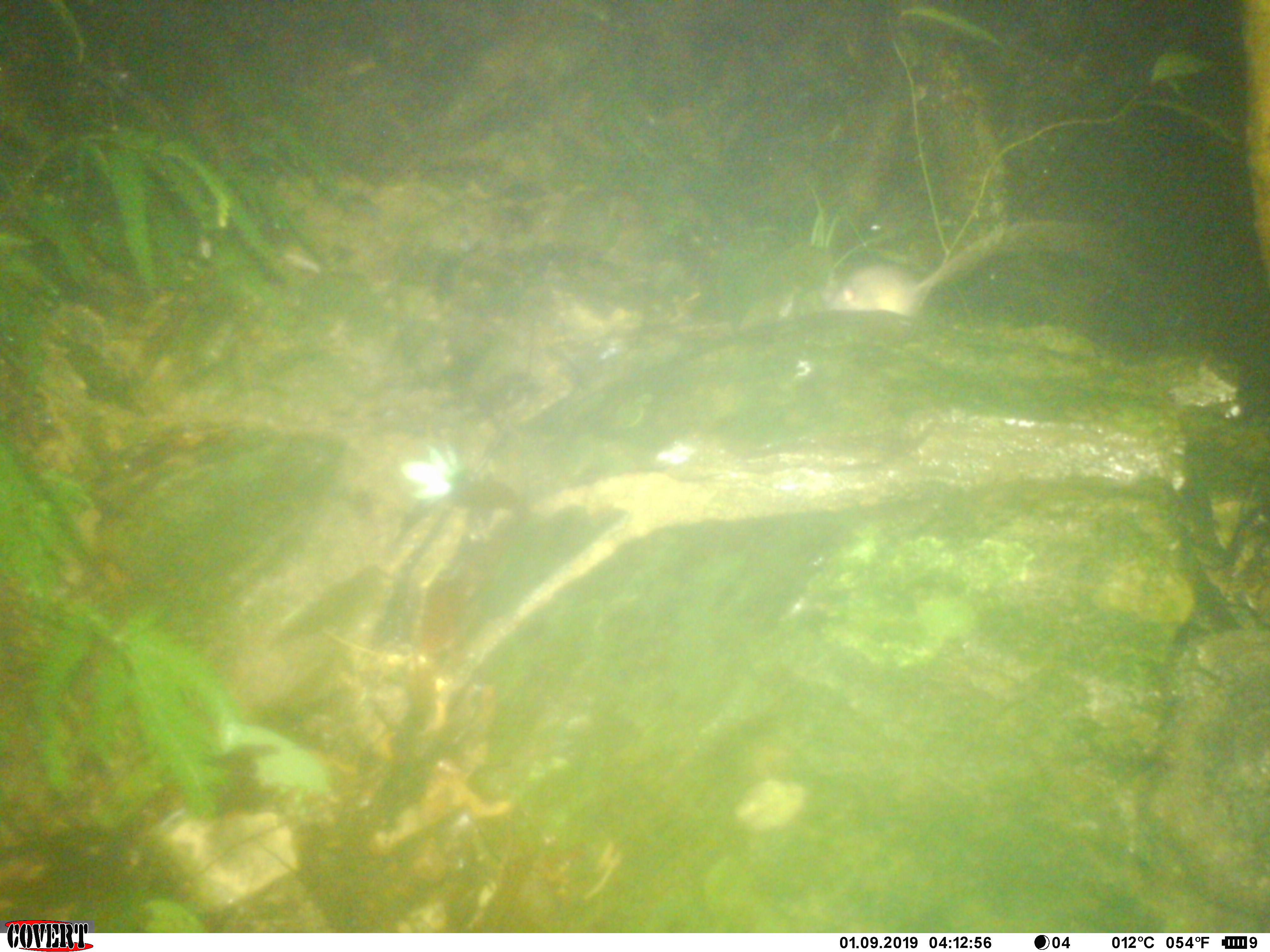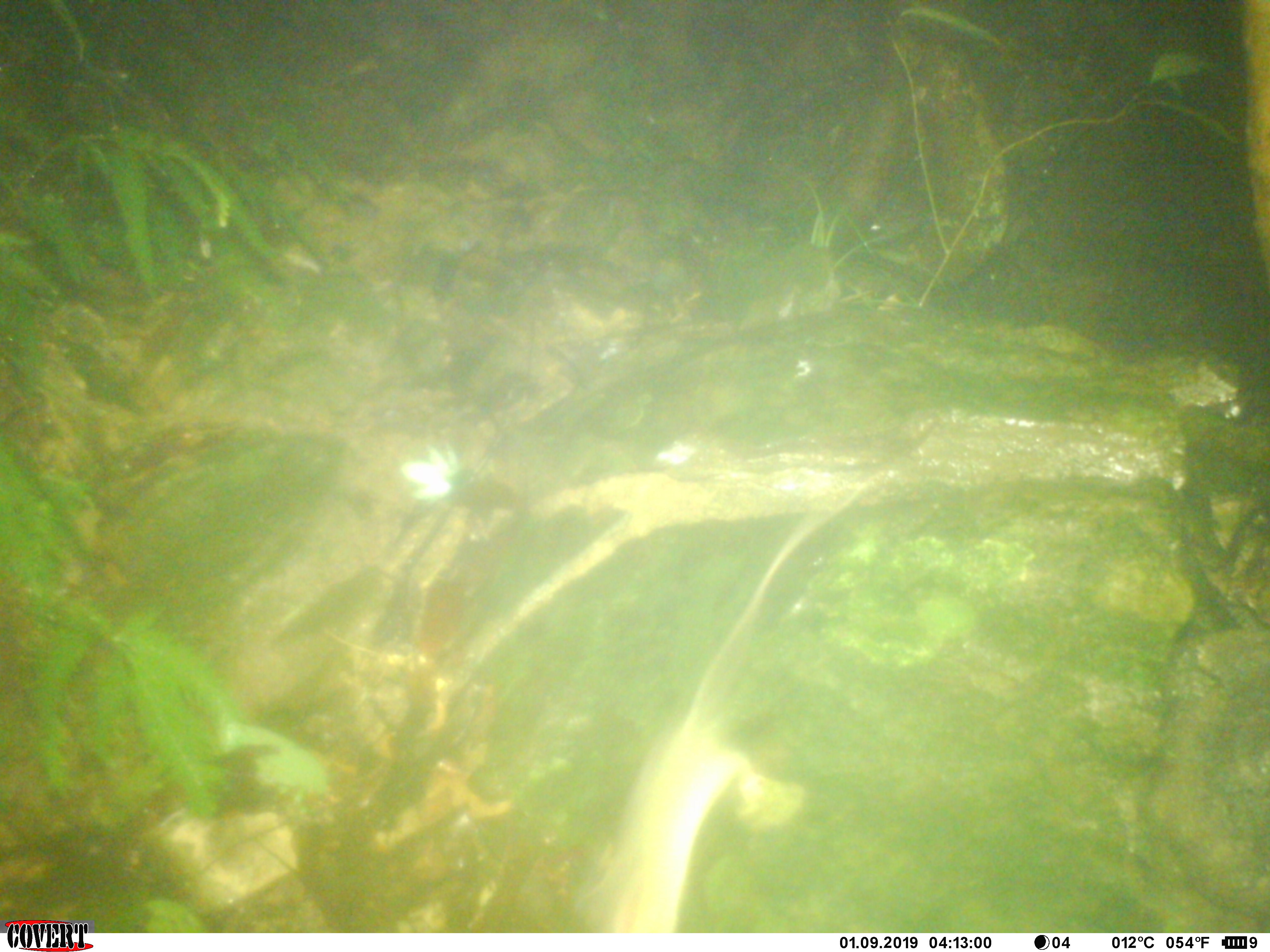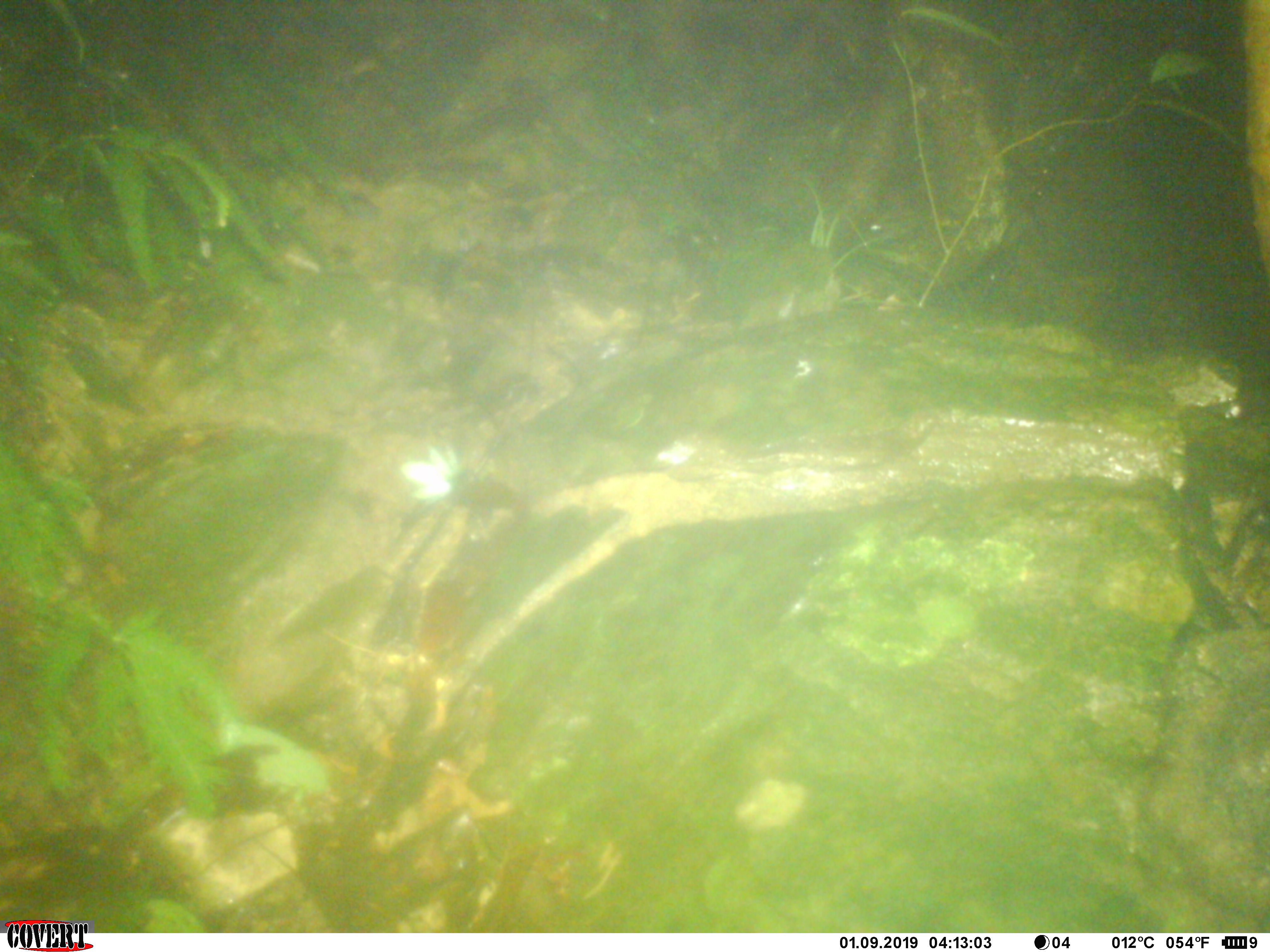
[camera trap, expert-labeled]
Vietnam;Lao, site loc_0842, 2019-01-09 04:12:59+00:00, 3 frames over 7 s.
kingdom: Animalia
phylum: Chordata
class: Mammalia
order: Rodentia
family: Muridae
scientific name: Muridae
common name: old-world mice and rats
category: unidentified murid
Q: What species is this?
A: Unidentified murid (old-world mice and rats) (Muridae).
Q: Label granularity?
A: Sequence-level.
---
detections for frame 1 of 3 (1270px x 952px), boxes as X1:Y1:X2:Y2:
unidentified murid: 820:215:1054:318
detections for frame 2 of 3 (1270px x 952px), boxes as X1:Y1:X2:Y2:
unidentified murid: 571:479:872:931